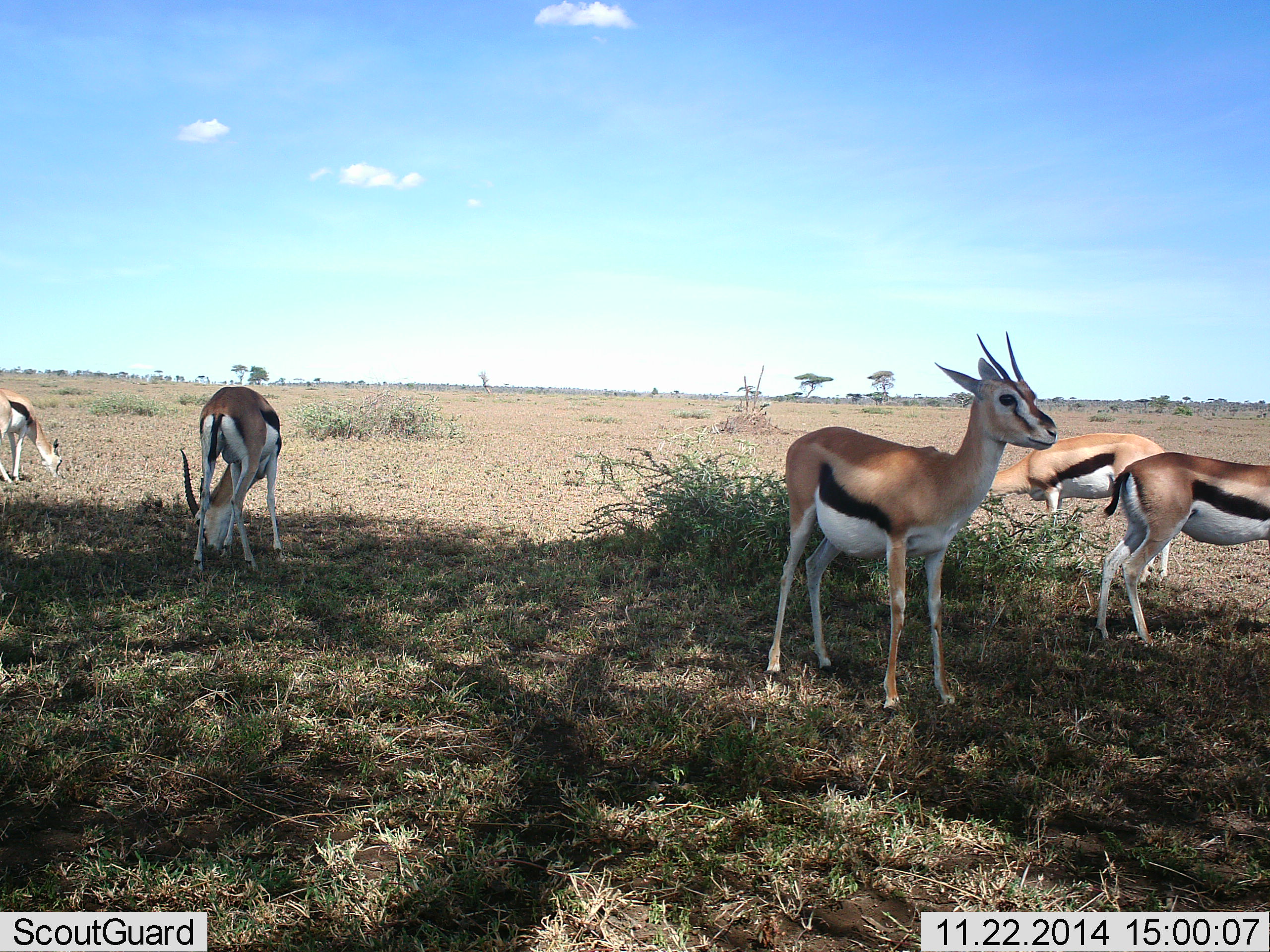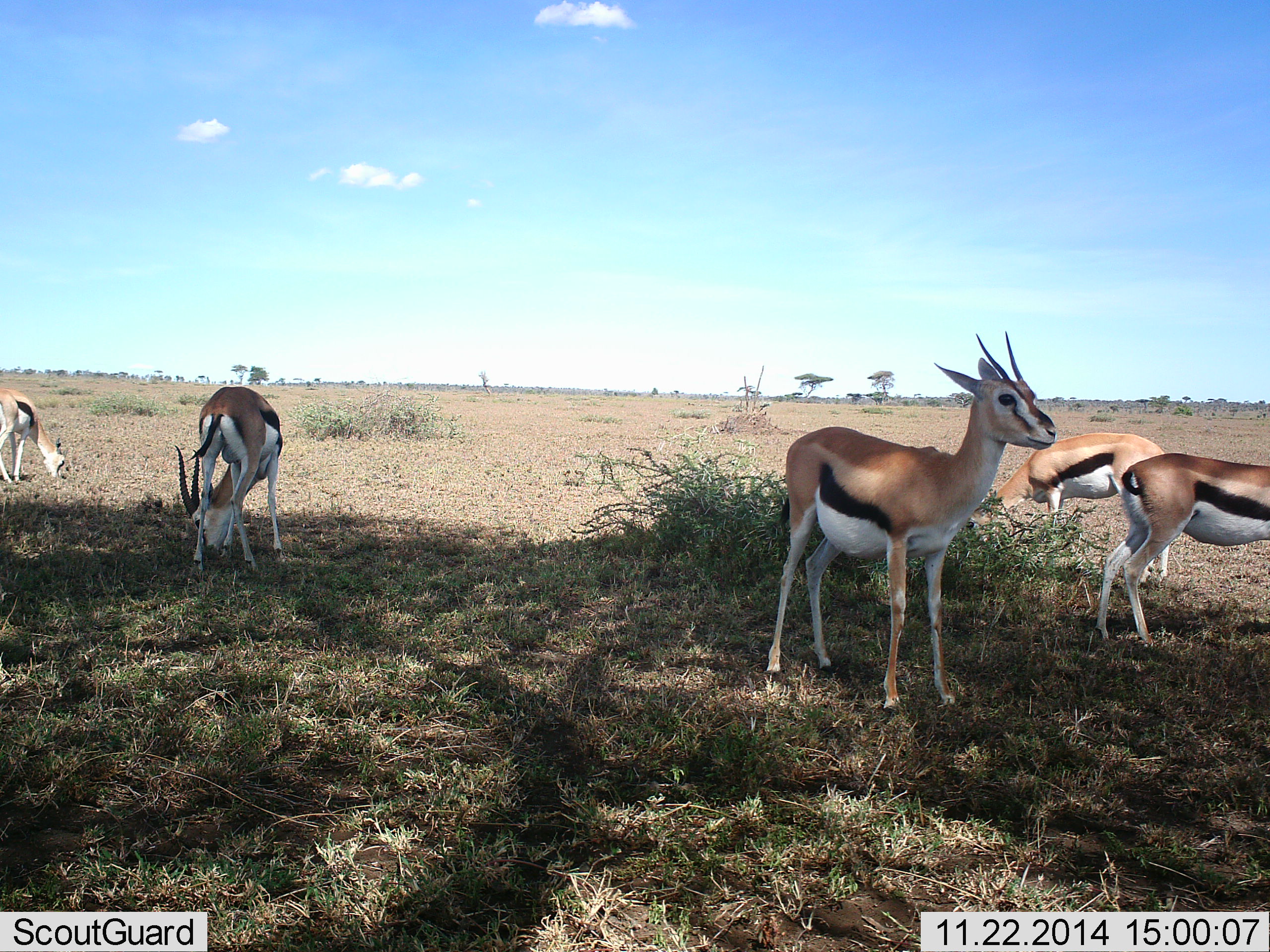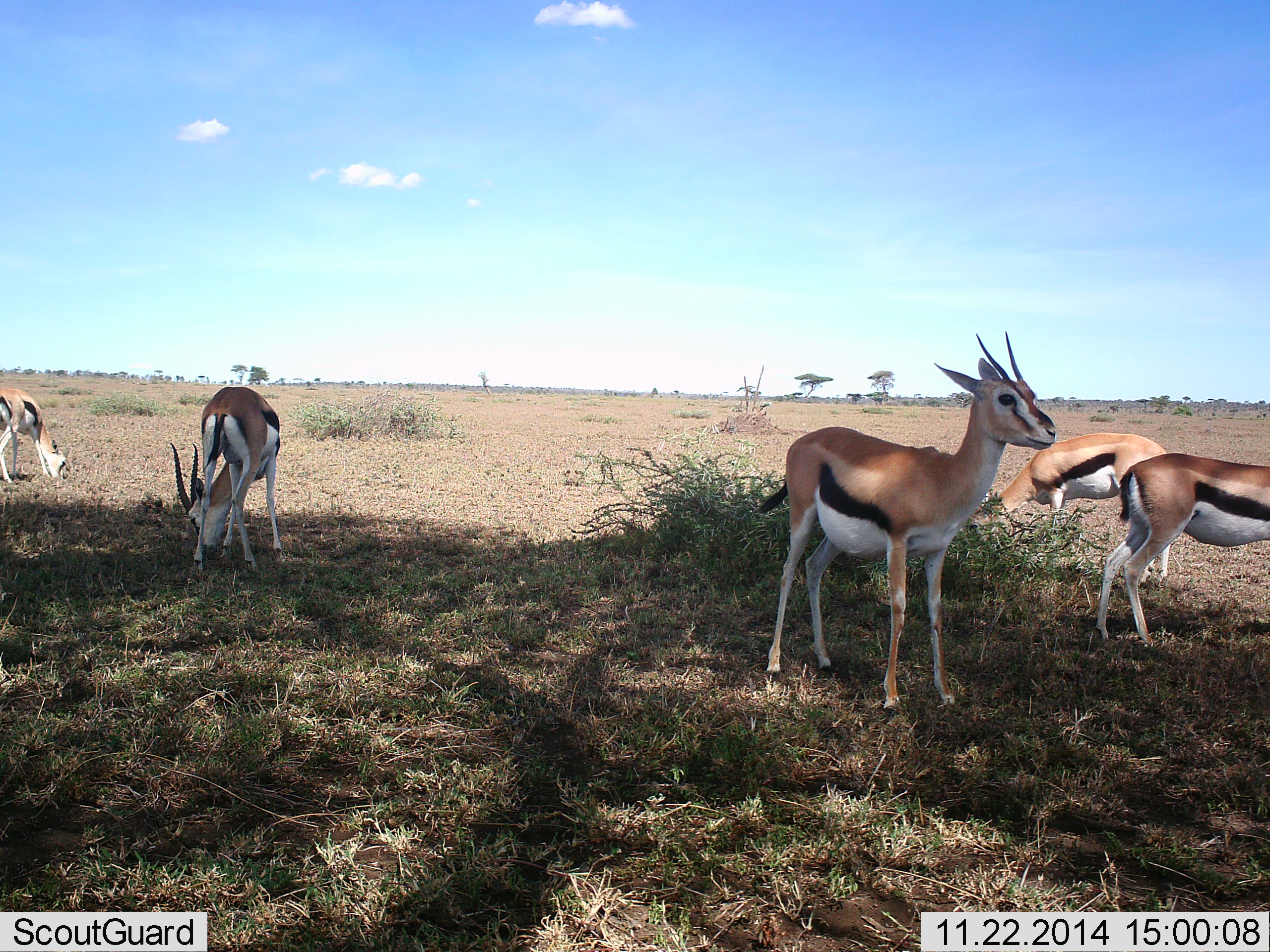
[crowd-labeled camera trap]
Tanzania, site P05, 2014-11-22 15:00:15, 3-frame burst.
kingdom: Animalia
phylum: Chordata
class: Mammalia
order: Artiodactyla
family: Bovidae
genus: Eudorcas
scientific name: Eudorcas thomsonii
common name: thomson's gazelle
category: gazellethomsons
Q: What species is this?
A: Gazellethomsons (thomson's gazelle) (Eudorcas thomsonii).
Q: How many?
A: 5.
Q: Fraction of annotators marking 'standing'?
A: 90%.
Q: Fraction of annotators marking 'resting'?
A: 0%.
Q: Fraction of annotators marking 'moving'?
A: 10%.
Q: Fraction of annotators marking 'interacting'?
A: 0%.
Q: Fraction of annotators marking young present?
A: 10%.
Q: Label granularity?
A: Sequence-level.